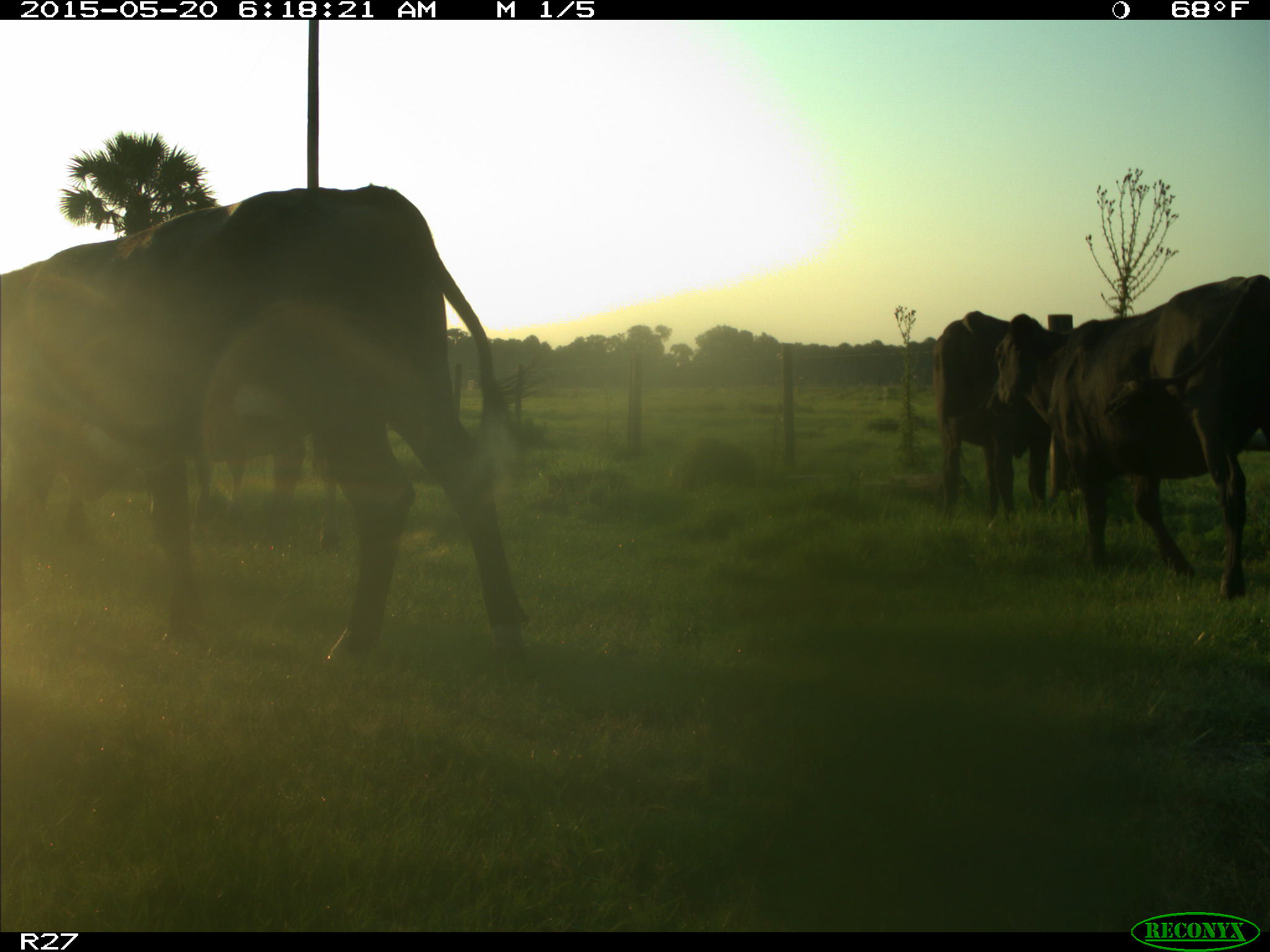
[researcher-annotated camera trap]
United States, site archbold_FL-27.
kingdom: Animalia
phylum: Chordata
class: Mammalia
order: Artiodactyla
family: Bovidae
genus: Bos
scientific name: Bos taurus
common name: domestic cow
Bos taurus (domestic cow).